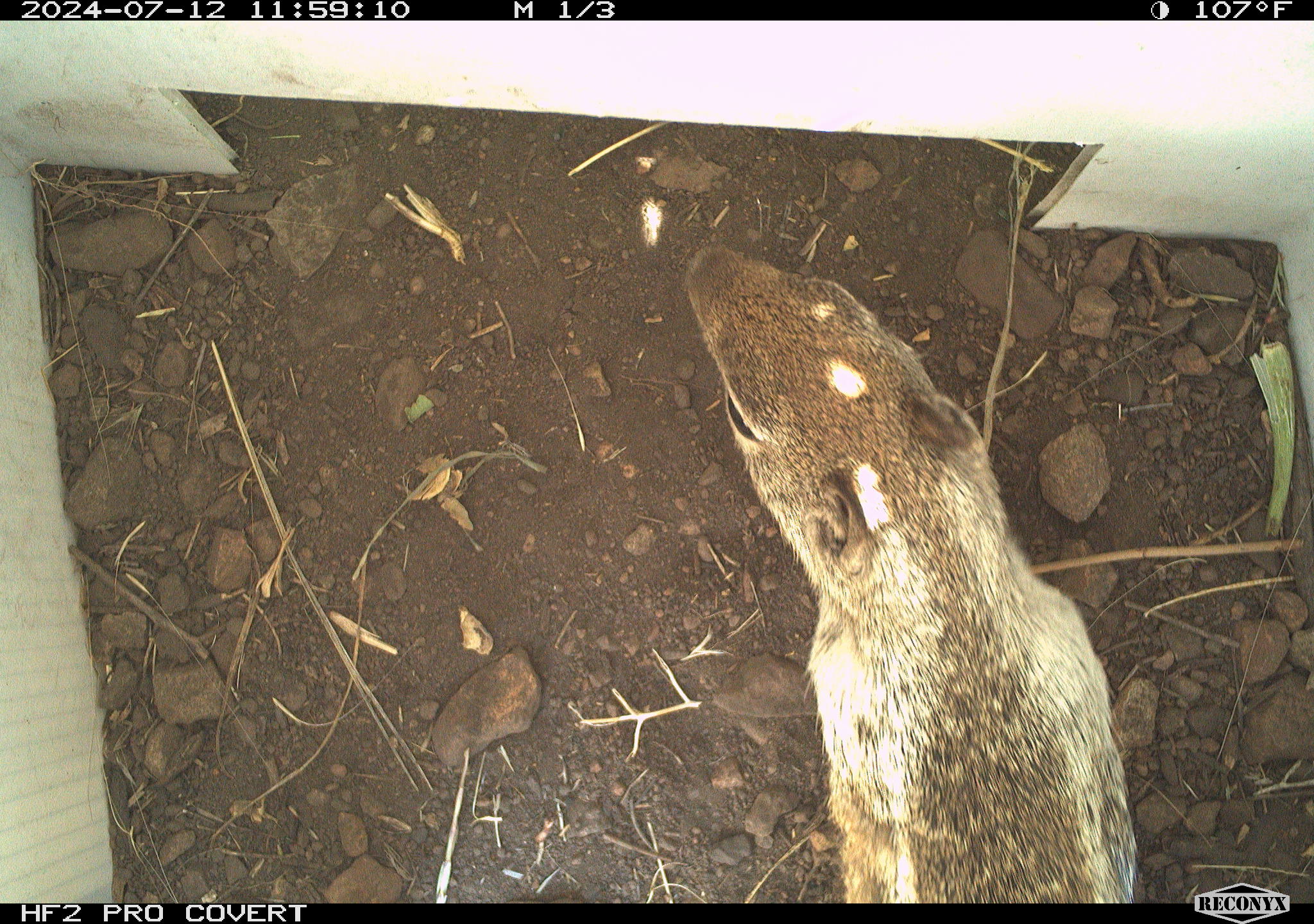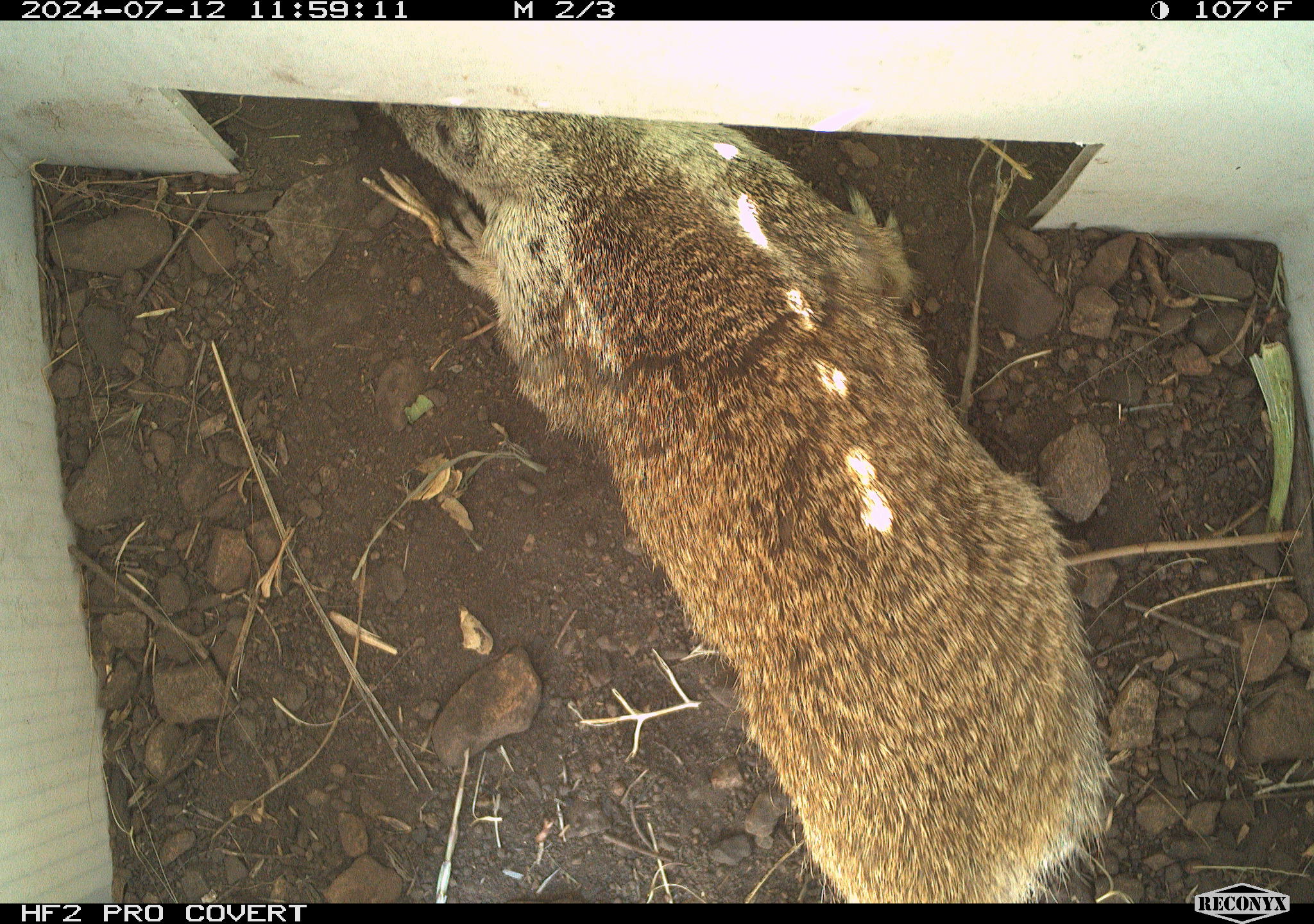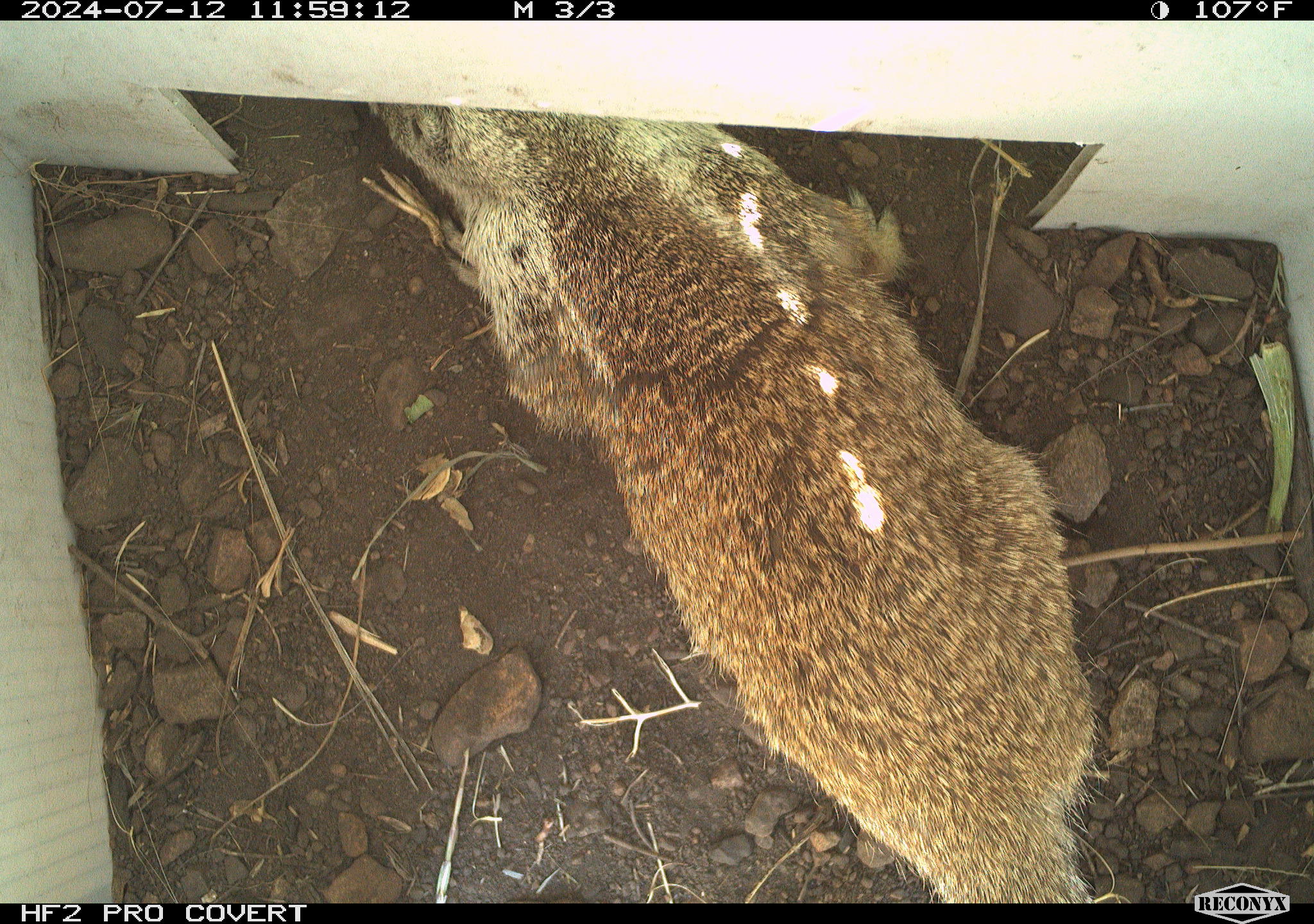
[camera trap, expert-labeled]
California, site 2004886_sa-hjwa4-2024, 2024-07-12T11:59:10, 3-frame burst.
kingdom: Animalia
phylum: Chordata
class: Mammalia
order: Rodentia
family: Sciuridae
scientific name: Sciuridae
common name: squirrels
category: sciuridae family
Sciuridae family (squirrels) (Sciuridae).